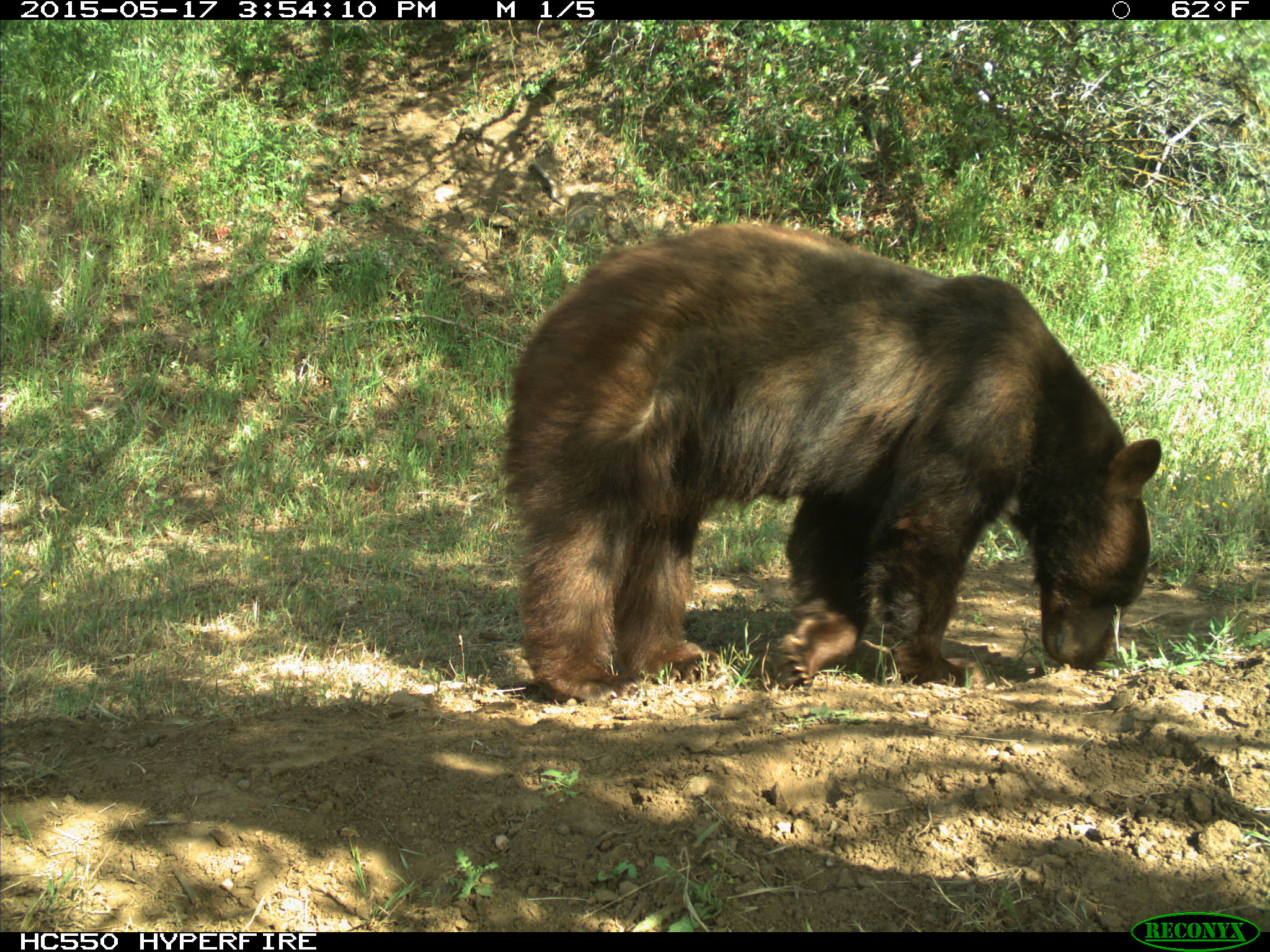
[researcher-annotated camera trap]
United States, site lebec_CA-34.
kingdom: Animalia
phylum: Chordata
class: Mammalia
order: Carnivora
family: Ursidae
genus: Ursus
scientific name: Ursus americanus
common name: american black bear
Ursus americanus (american black bear).